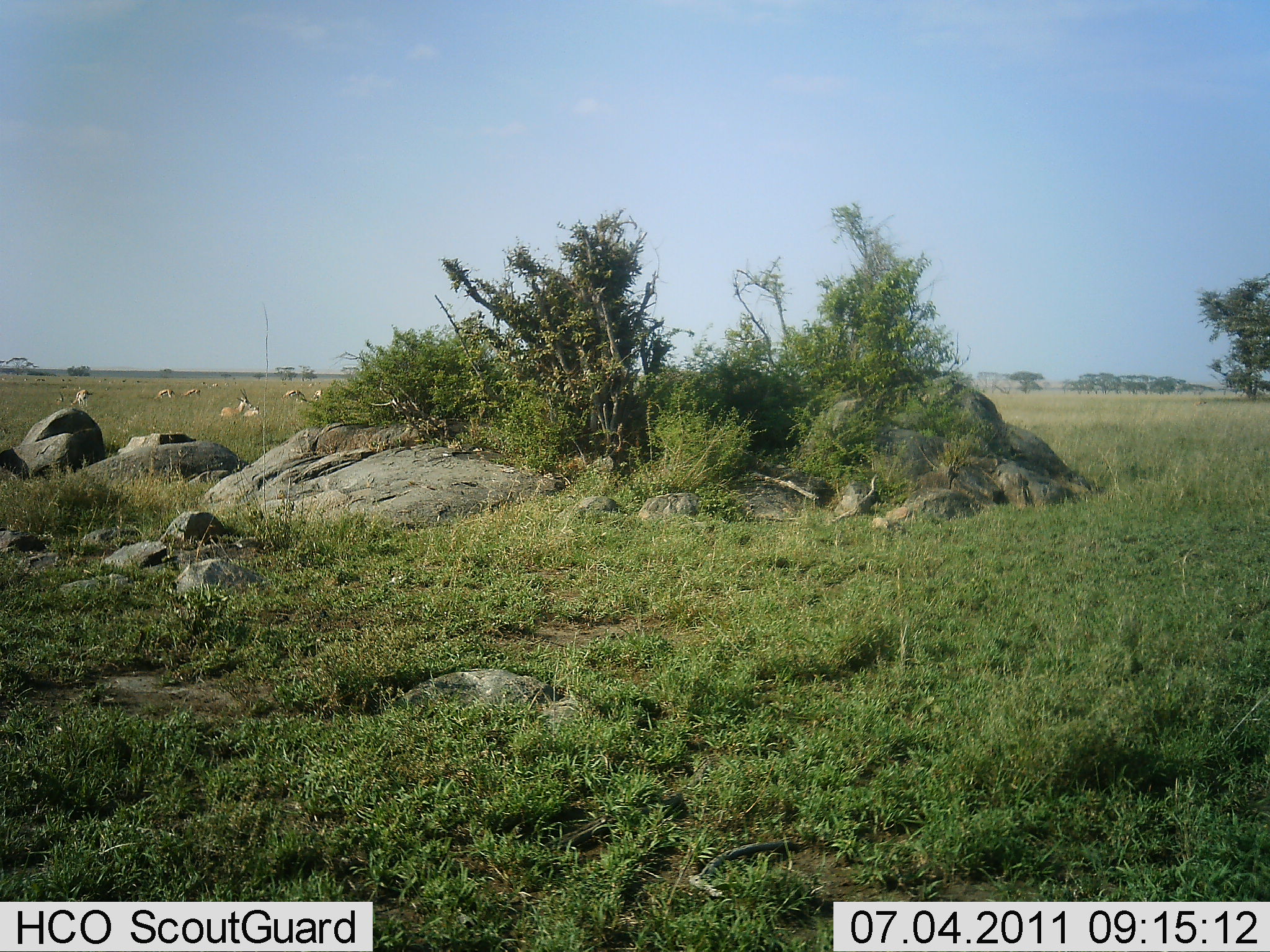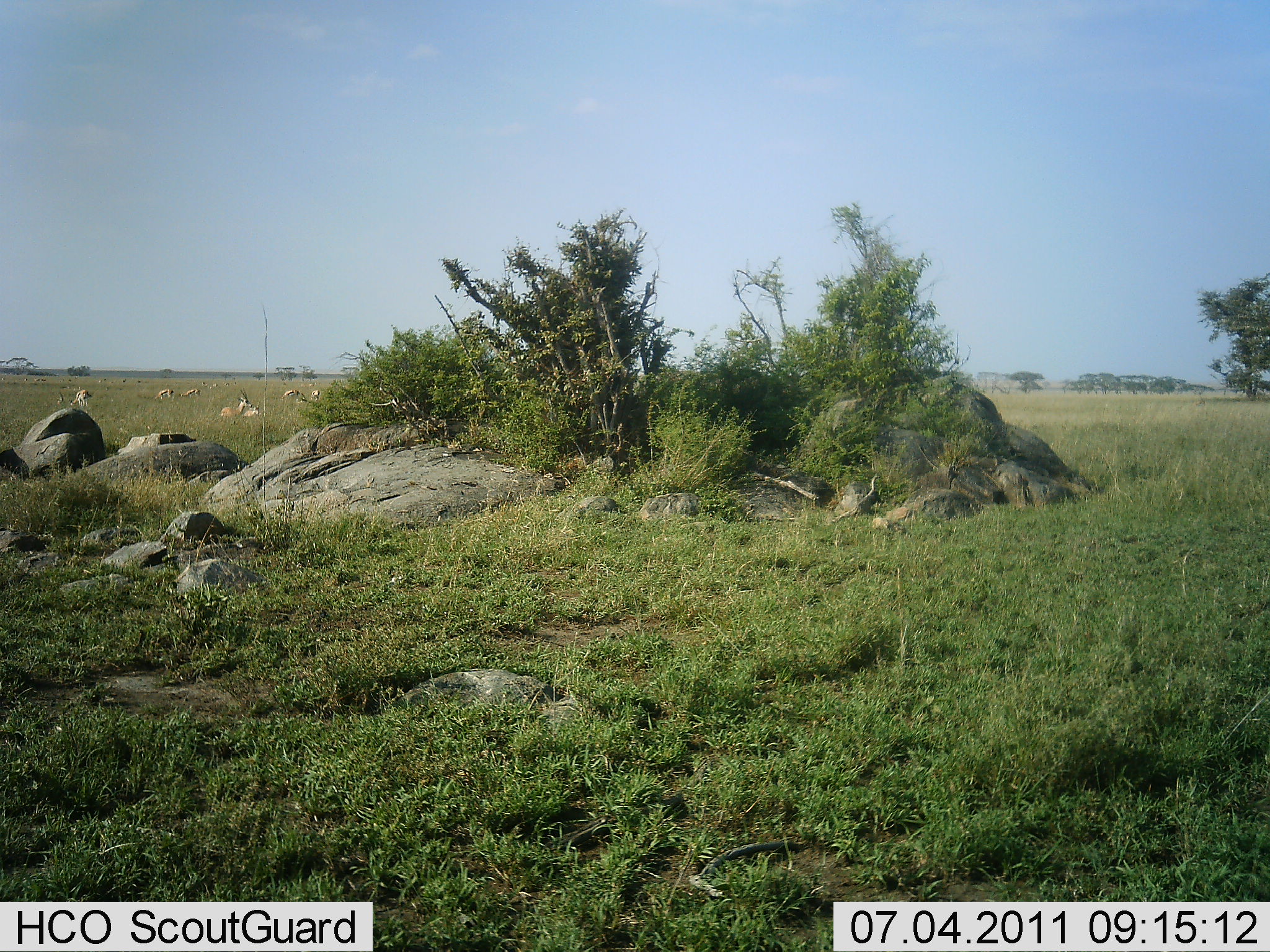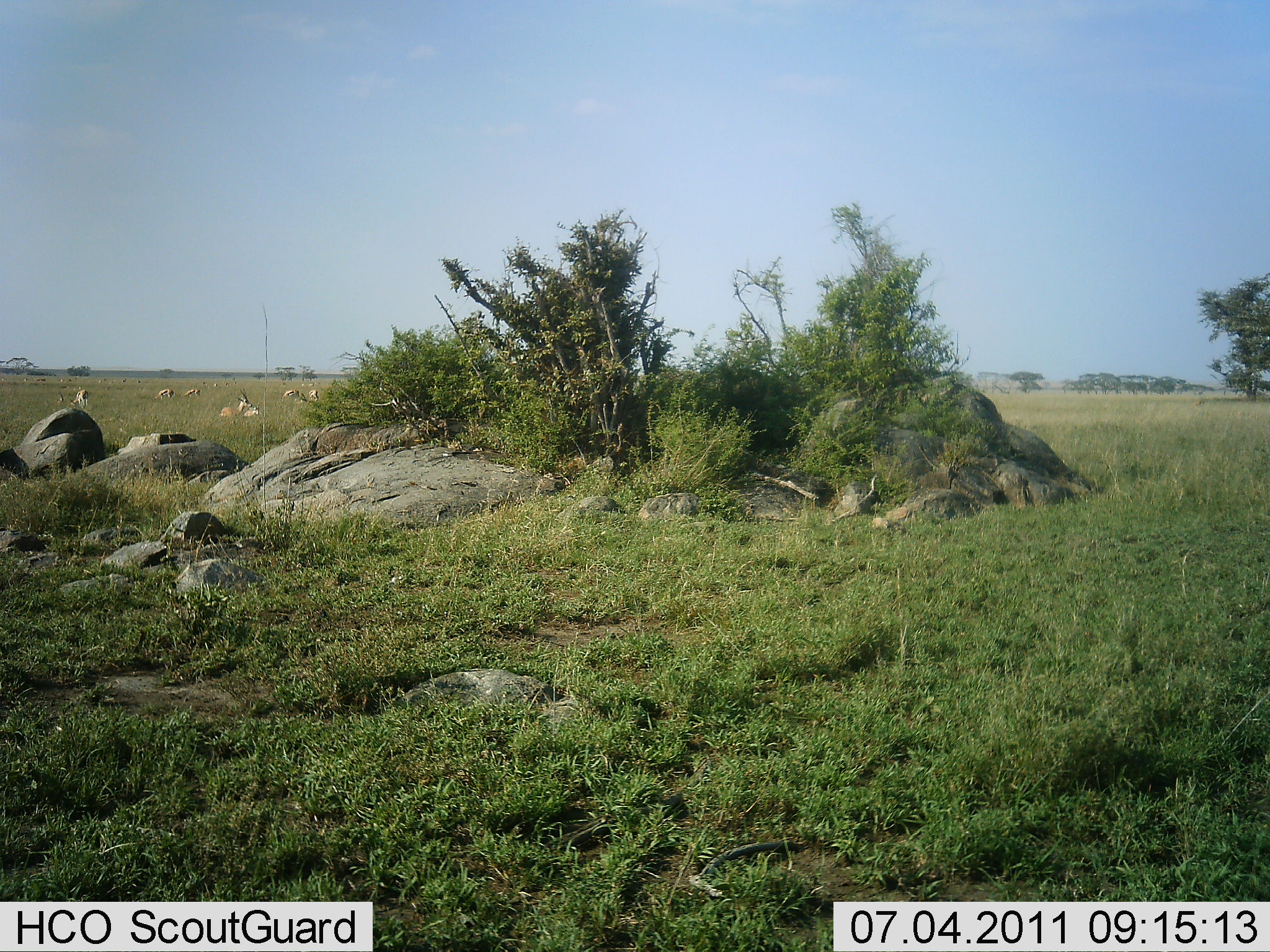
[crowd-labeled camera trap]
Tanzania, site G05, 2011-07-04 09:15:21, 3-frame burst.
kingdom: Animalia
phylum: Chordata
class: Mammalia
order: Artiodactyla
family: Bovidae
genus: Nanger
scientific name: Nanger granti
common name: grant's gazelle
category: gazellegrants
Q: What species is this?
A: Gazellegrants (grant's gazelle) (Nanger granti).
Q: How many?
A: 8.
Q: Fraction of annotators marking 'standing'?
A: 38%.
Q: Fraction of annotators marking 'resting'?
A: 88%.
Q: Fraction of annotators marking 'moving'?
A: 12%.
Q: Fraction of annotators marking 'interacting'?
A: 0%.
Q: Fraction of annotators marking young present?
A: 0%.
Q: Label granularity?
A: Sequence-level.